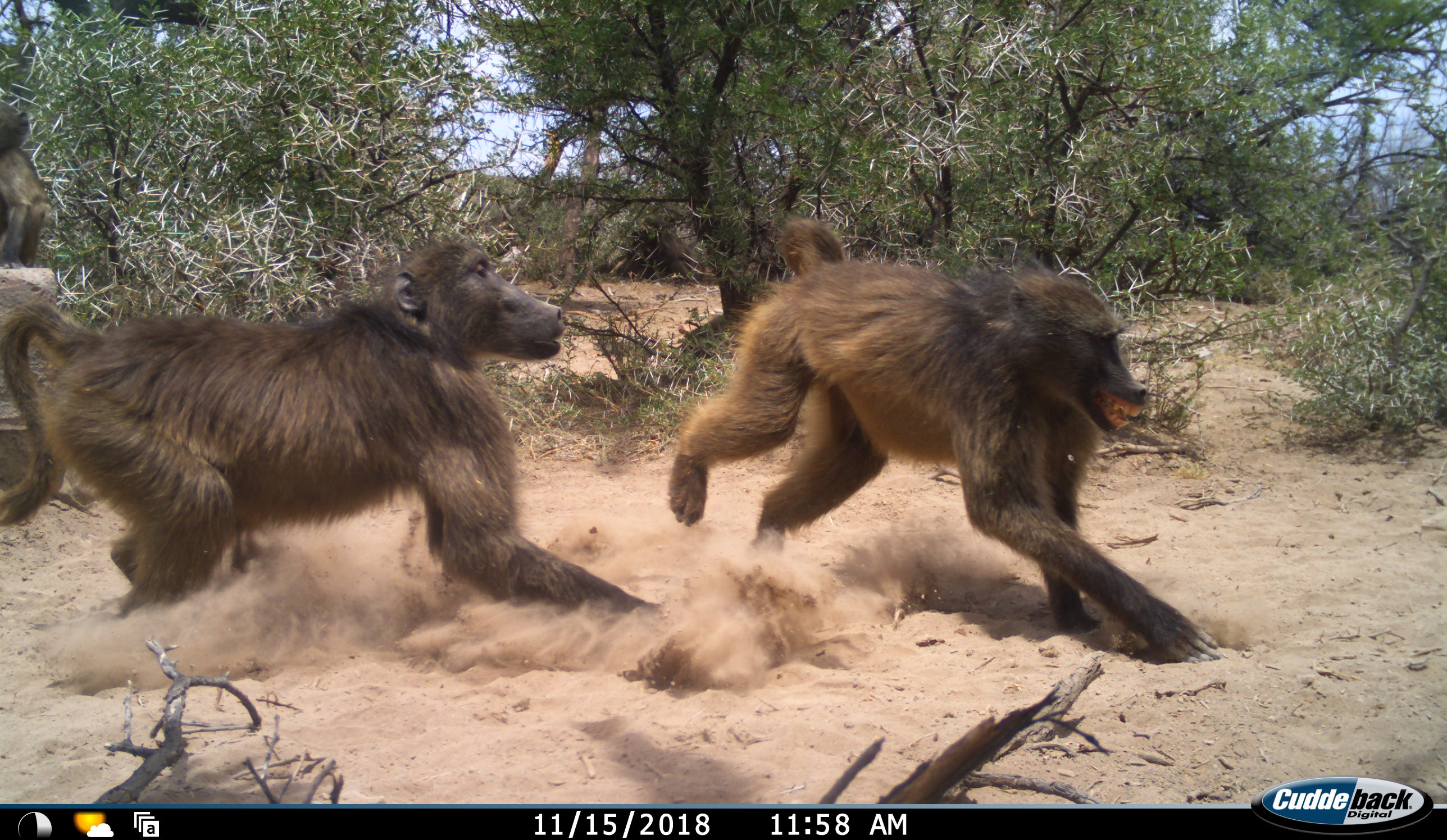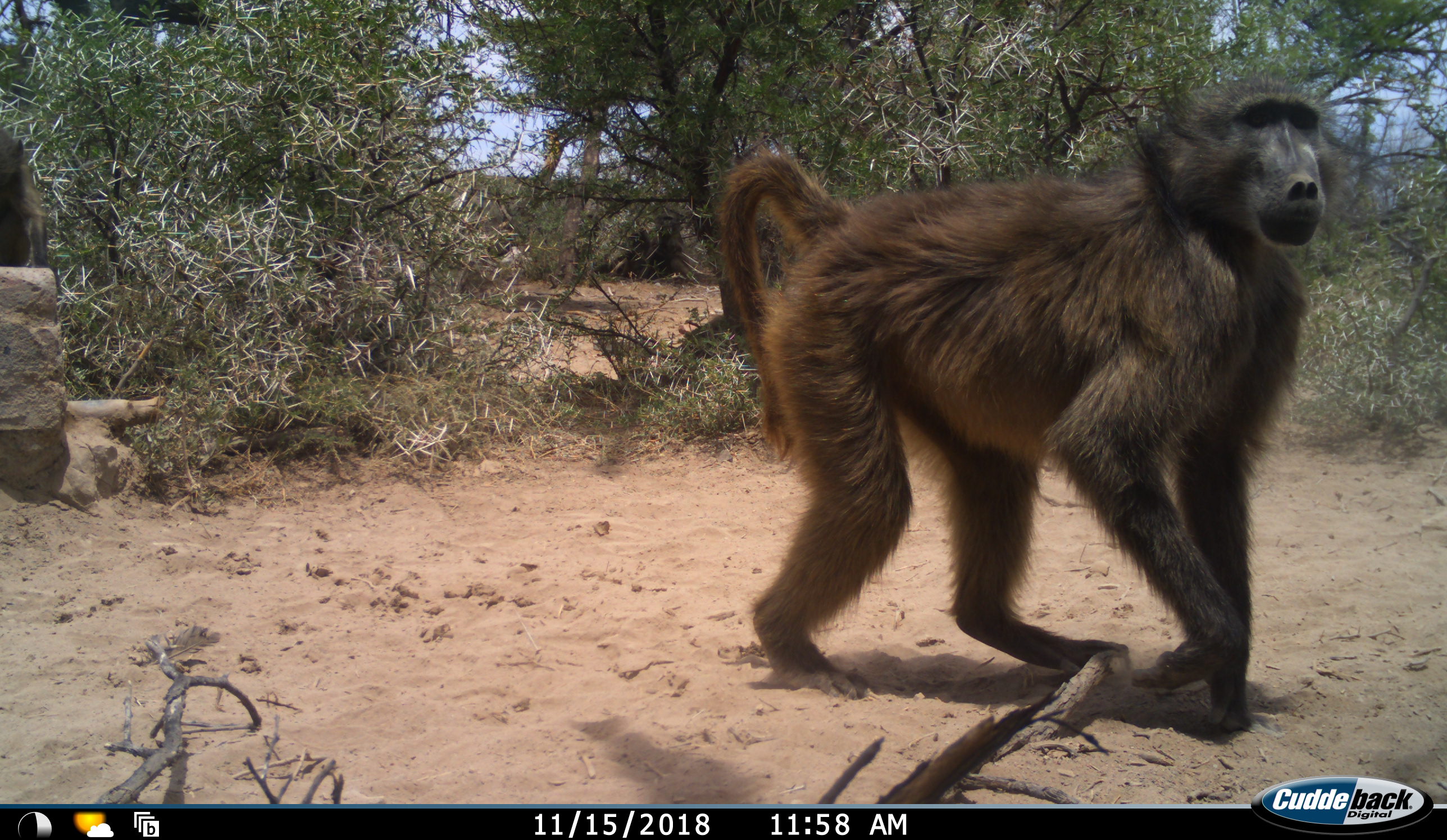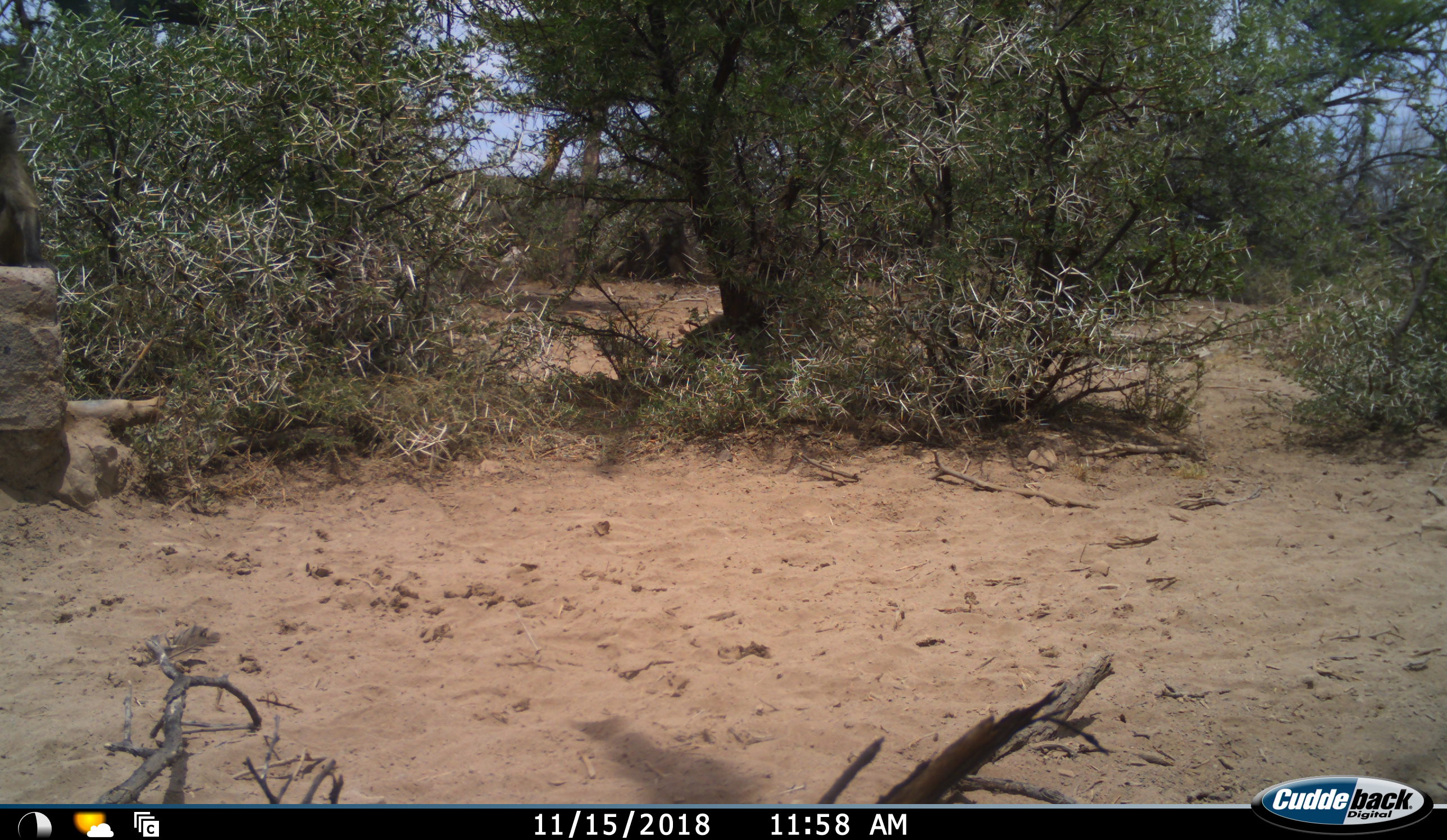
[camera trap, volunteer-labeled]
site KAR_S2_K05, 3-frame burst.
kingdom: Animalia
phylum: Chordata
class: Mammalia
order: Primates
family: Cercopithecidae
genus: Papio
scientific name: Papio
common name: baboon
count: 3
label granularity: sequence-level